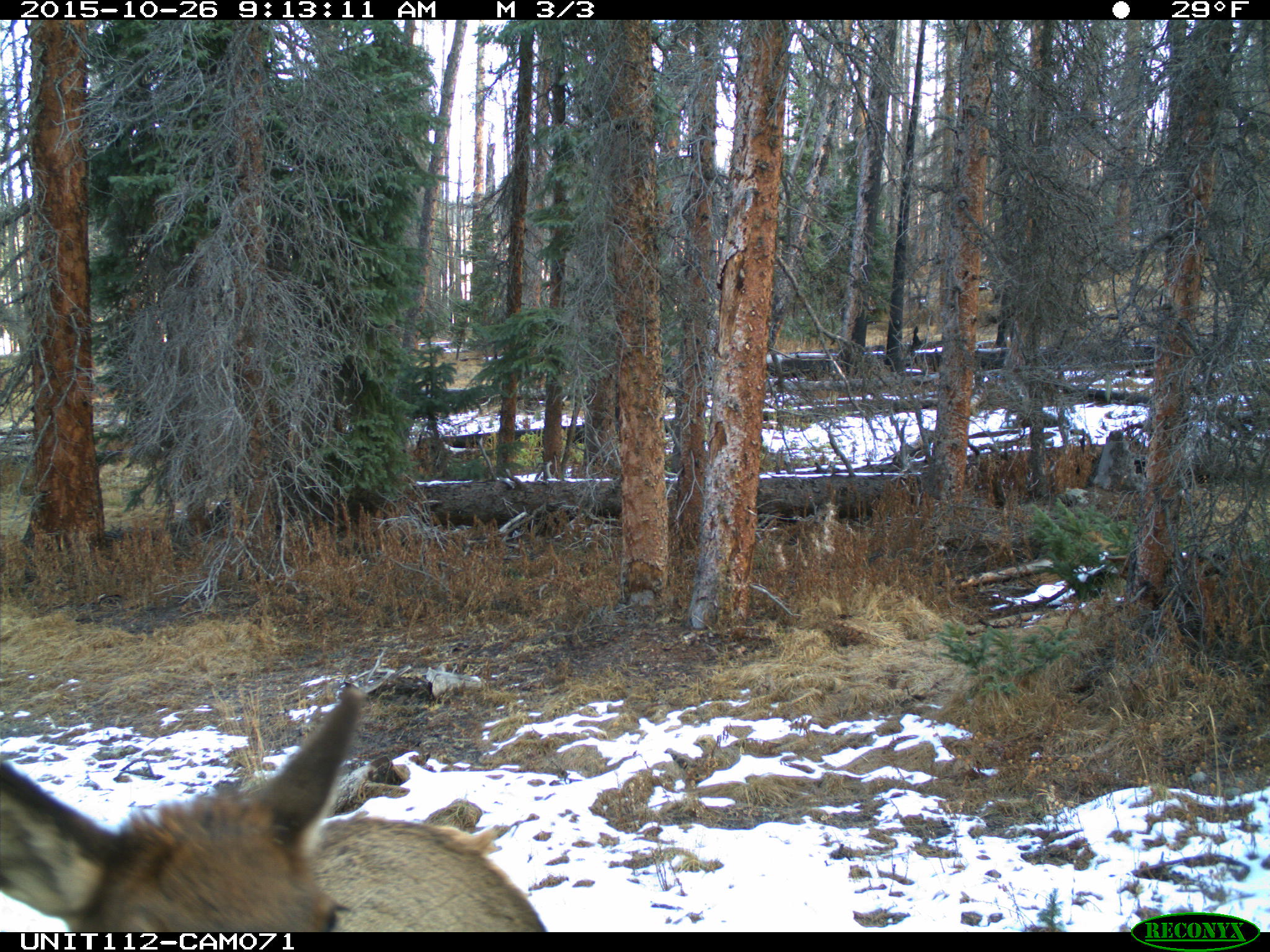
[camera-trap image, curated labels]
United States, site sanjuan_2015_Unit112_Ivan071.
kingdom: Animalia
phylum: Chordata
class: Mammalia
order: Artiodactyla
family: Cervidae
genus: Cervus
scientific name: Cervus elaphus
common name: red deer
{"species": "Cervus elaphus (red deer)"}